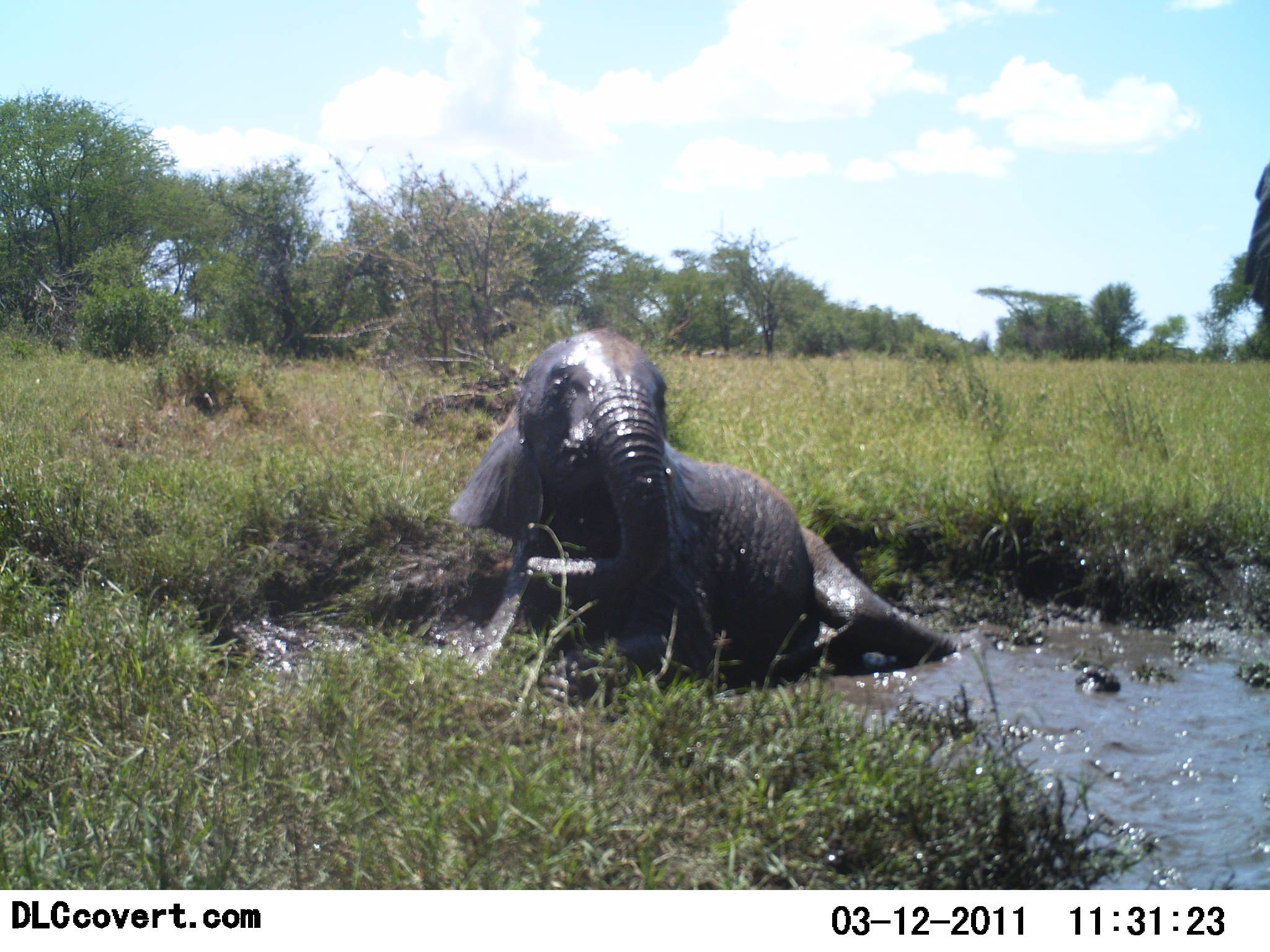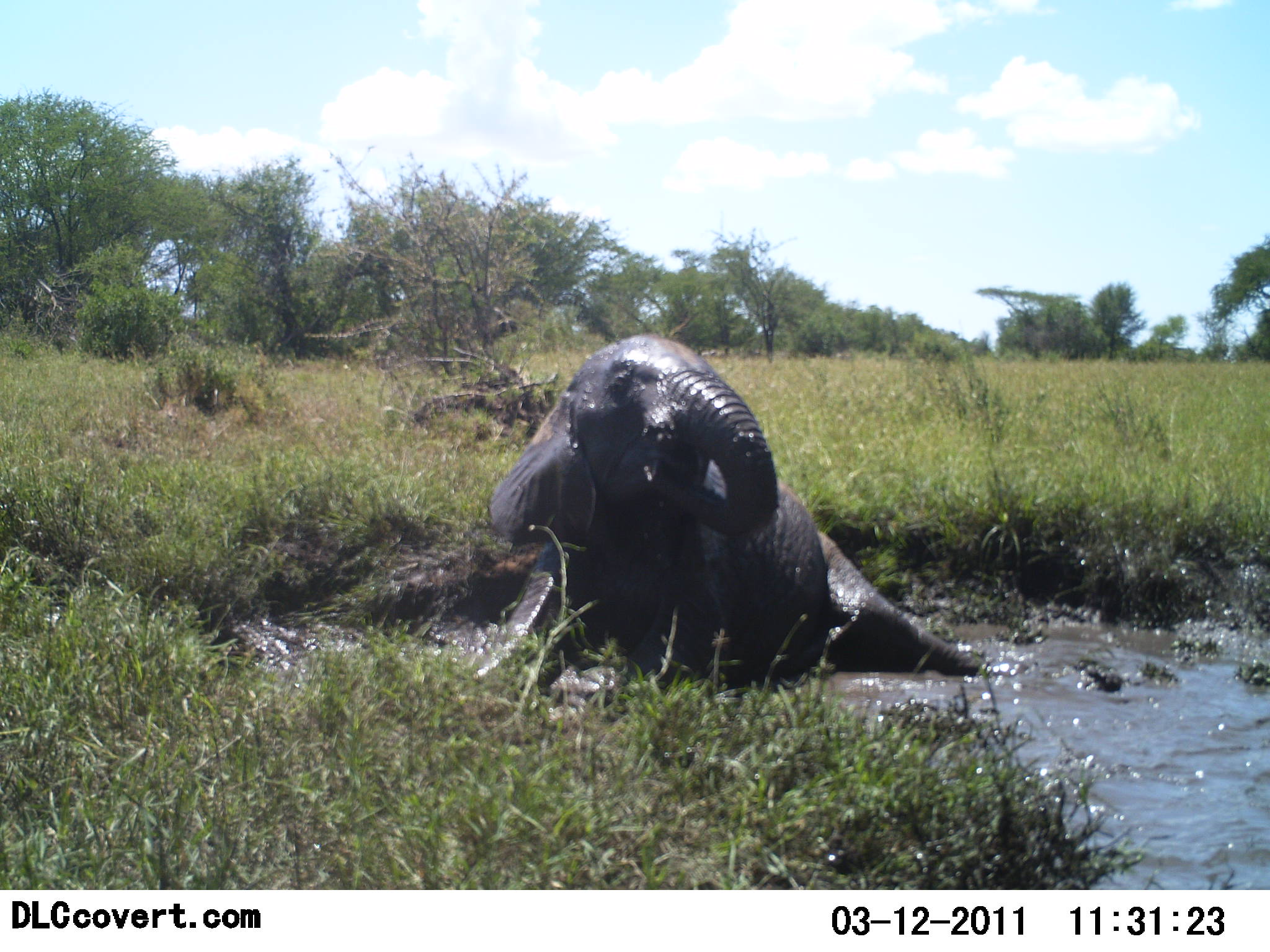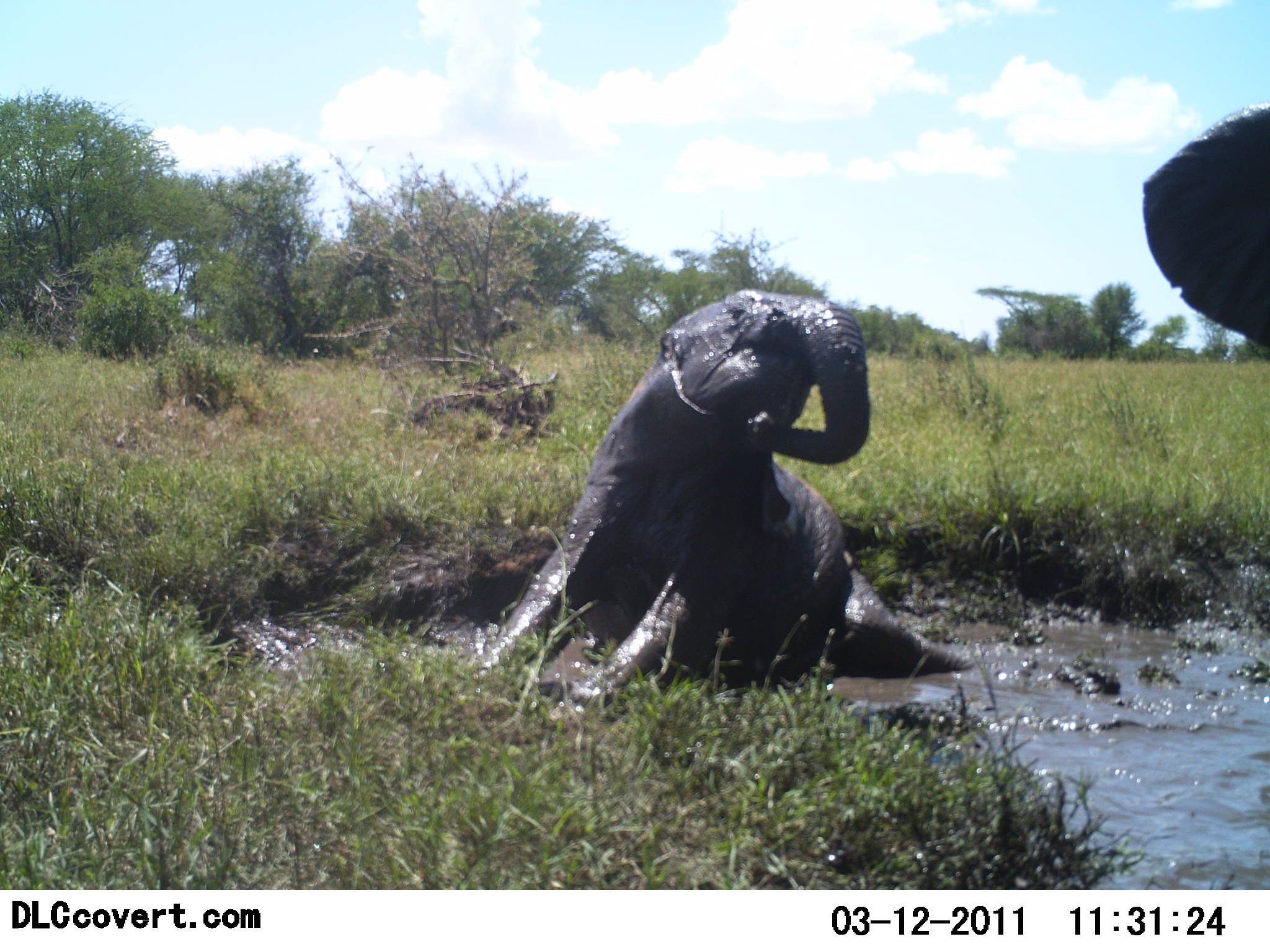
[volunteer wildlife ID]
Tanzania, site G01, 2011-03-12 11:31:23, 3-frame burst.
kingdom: Animalia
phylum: Chordata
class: Mammalia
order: Proboscidea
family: Elephantidae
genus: Loxodonta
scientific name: Loxodonta africana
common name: african bush elephant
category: elephant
Elephant (african bush elephant) (Loxodonta africana), count 2. Behavior (volunteer vote fractions): standing 25%, resting 42%, moving 42%, interacting 50%. Young present (vote fraction): 42%. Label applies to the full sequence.